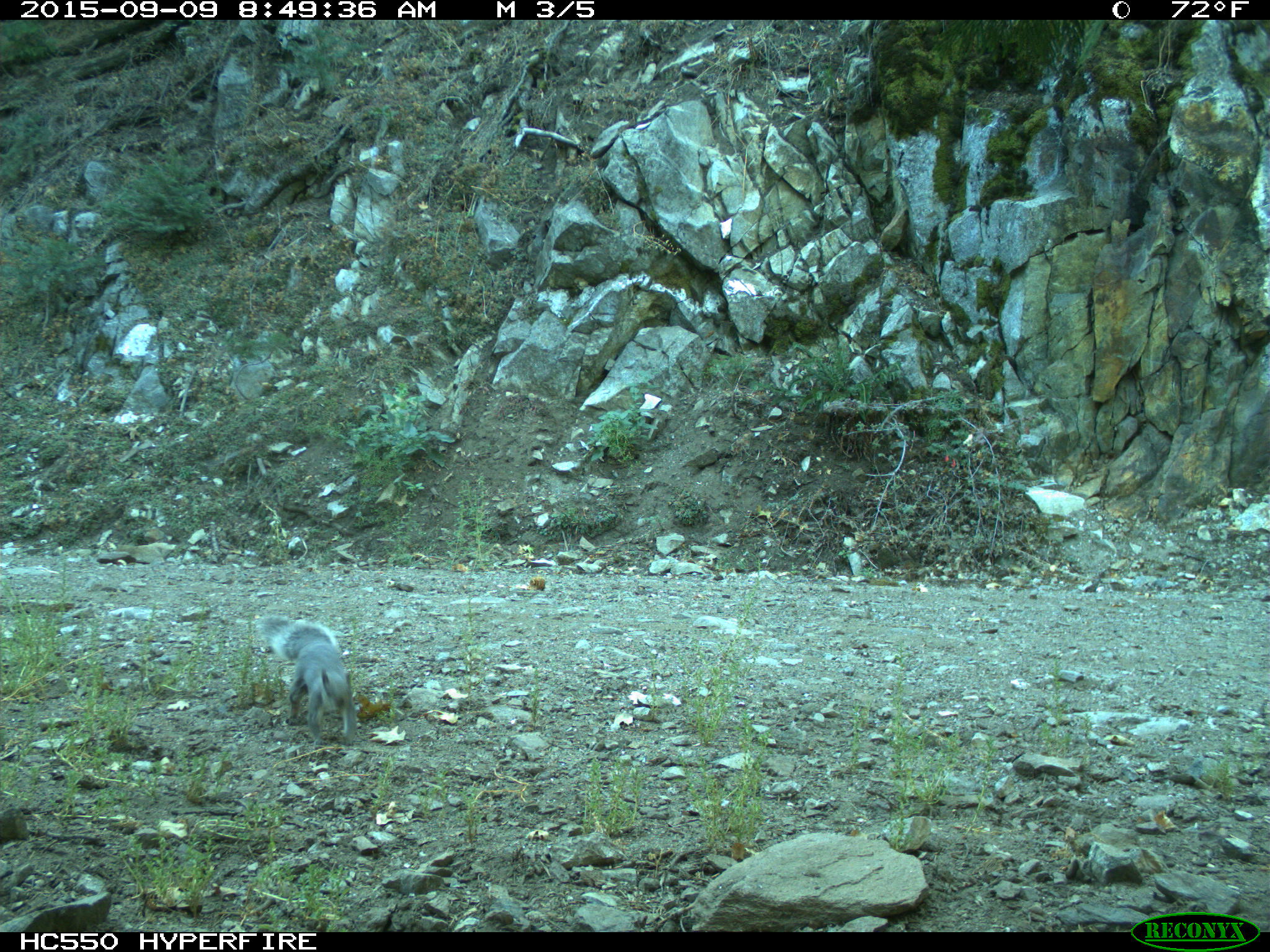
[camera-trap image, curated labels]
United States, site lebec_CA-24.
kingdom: Animalia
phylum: Chordata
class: Mammalia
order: Rodentia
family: Sciuridae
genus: Sciurus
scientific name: Sciurus carolinensis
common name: eastern gray squirrel